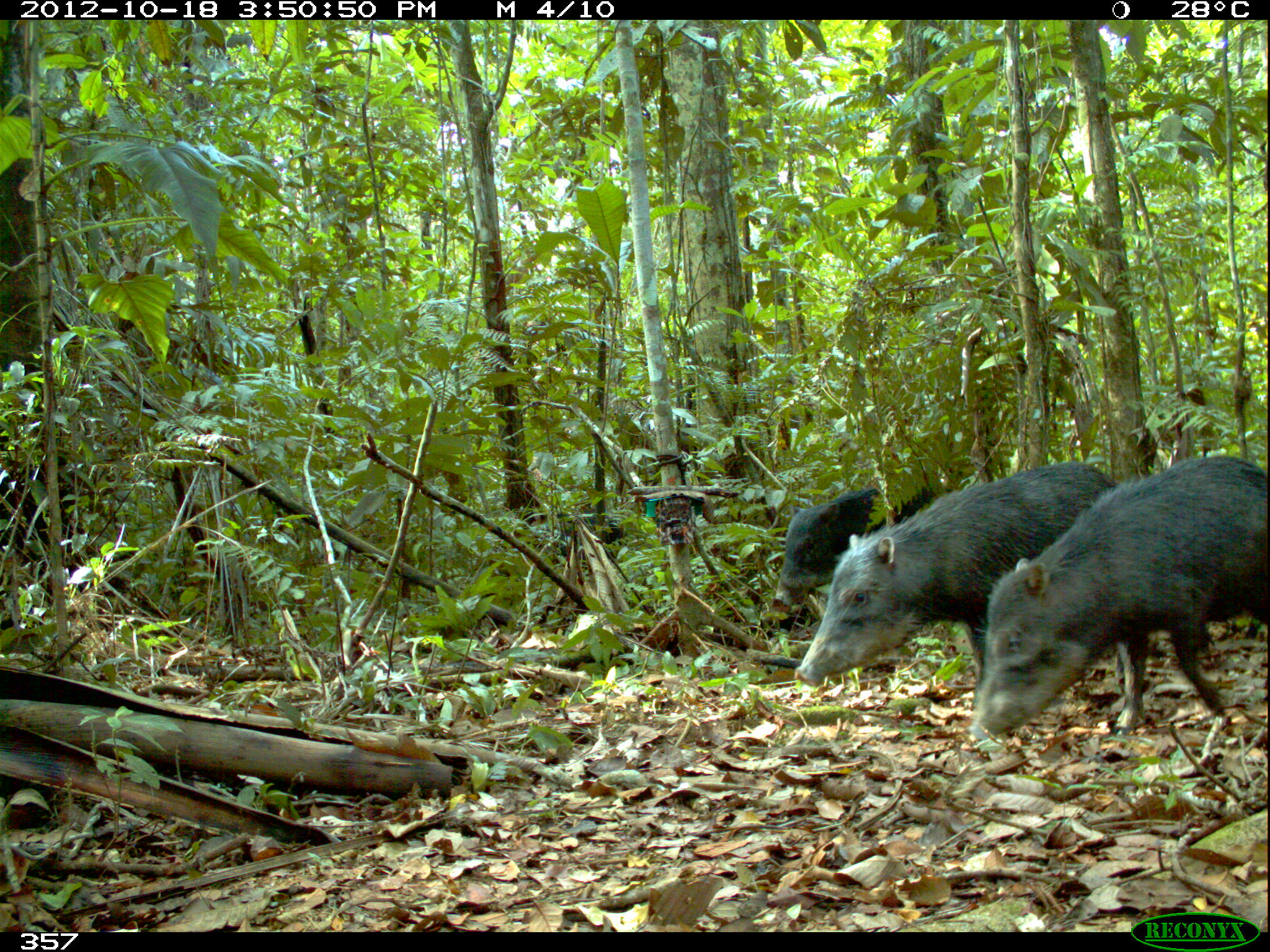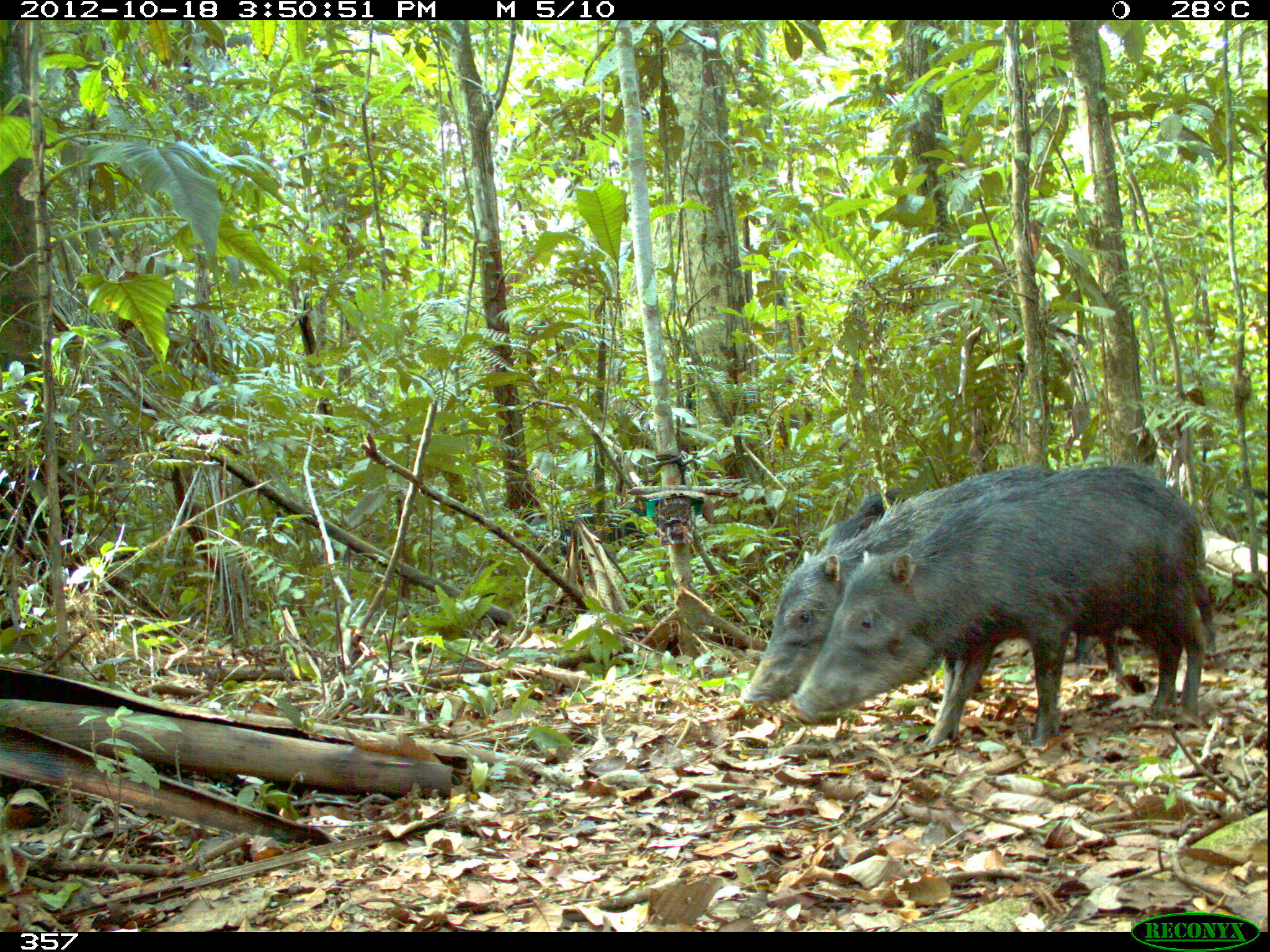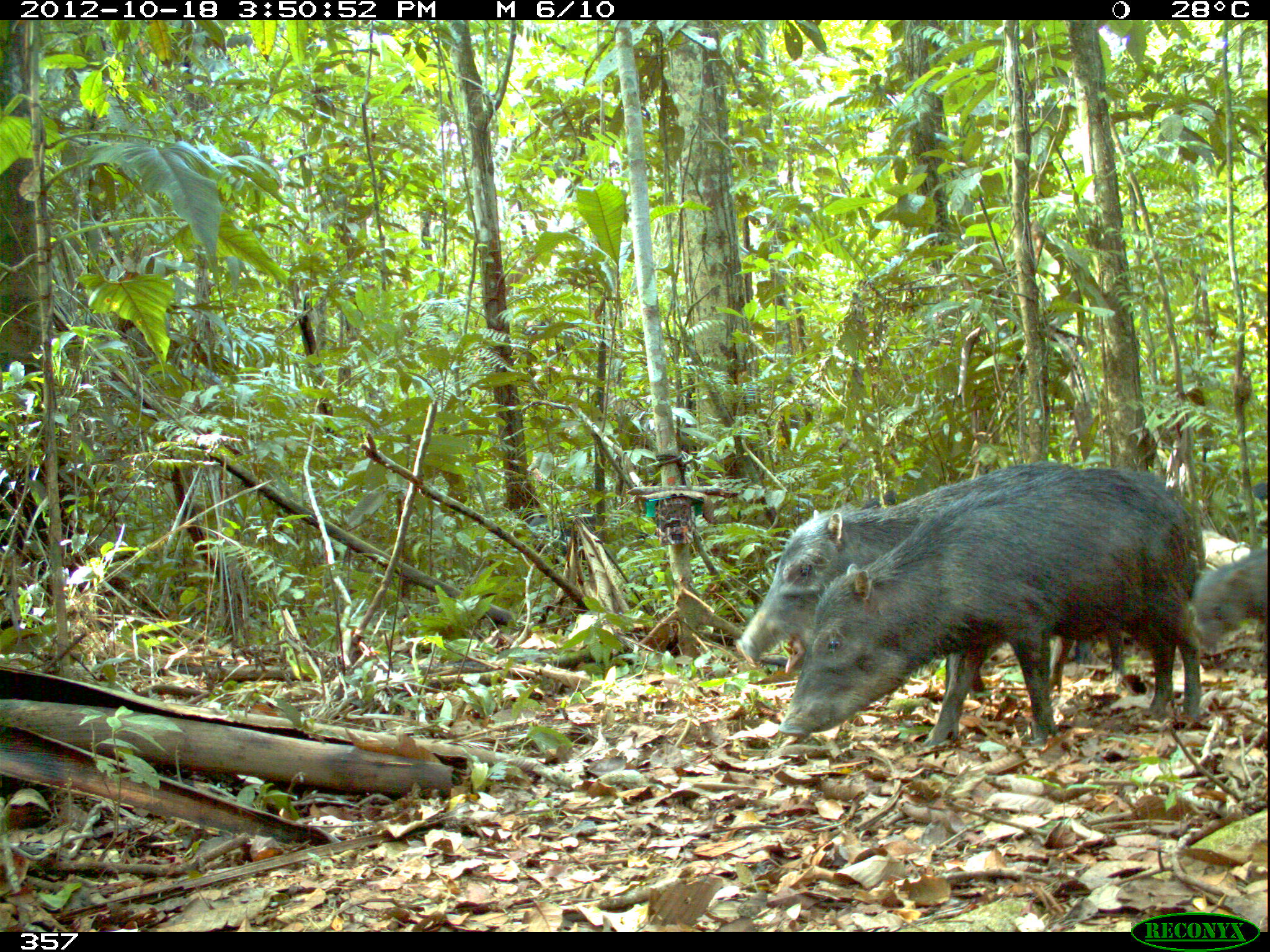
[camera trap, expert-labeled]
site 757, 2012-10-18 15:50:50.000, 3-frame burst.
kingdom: Animalia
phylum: Chordata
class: Mammalia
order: Artiodactyla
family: Tayassuidae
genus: Tayassu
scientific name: Tayassu pecari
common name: white-lipped peccary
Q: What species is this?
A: Tayassu pecari (white-lipped peccary).